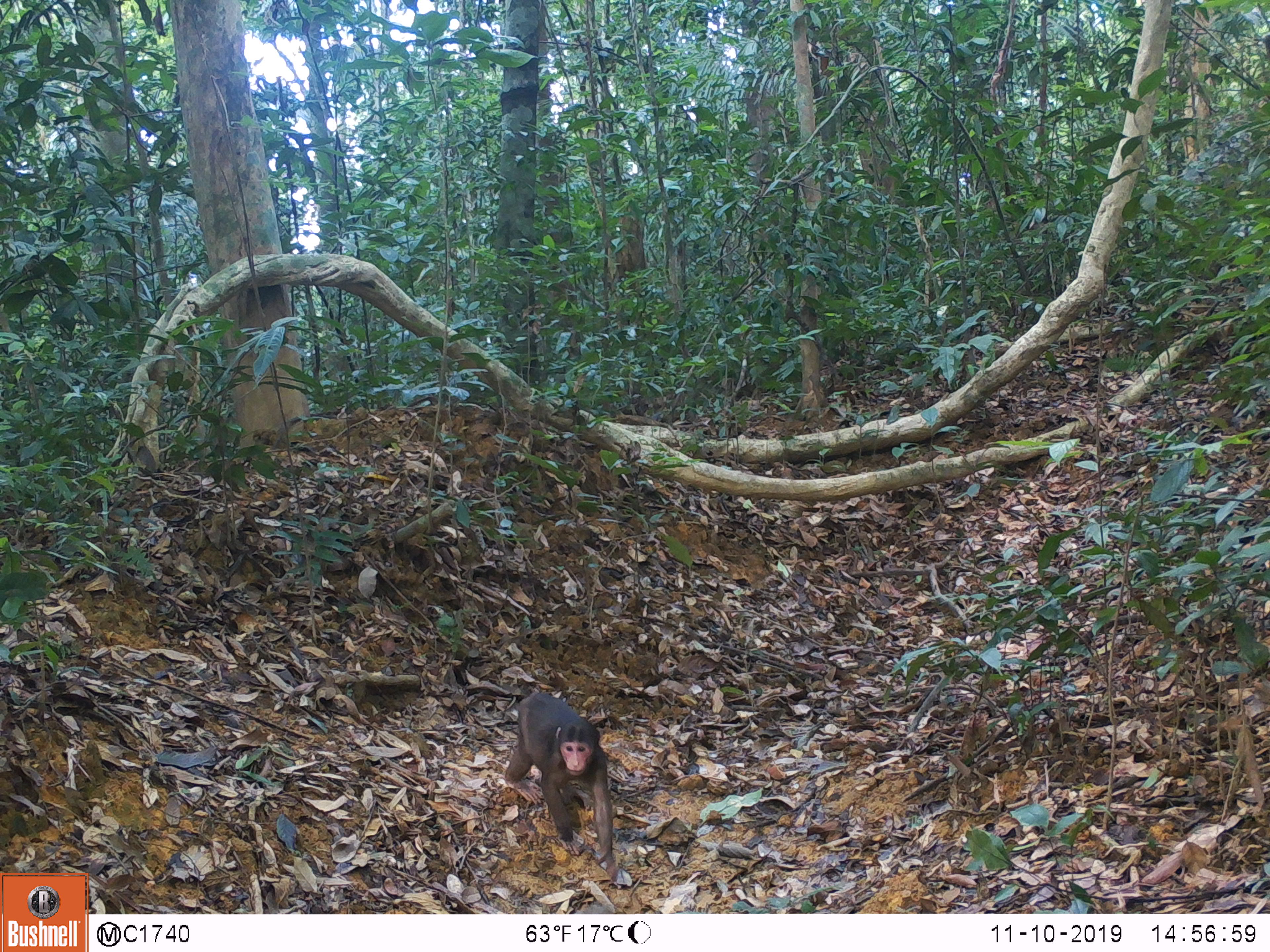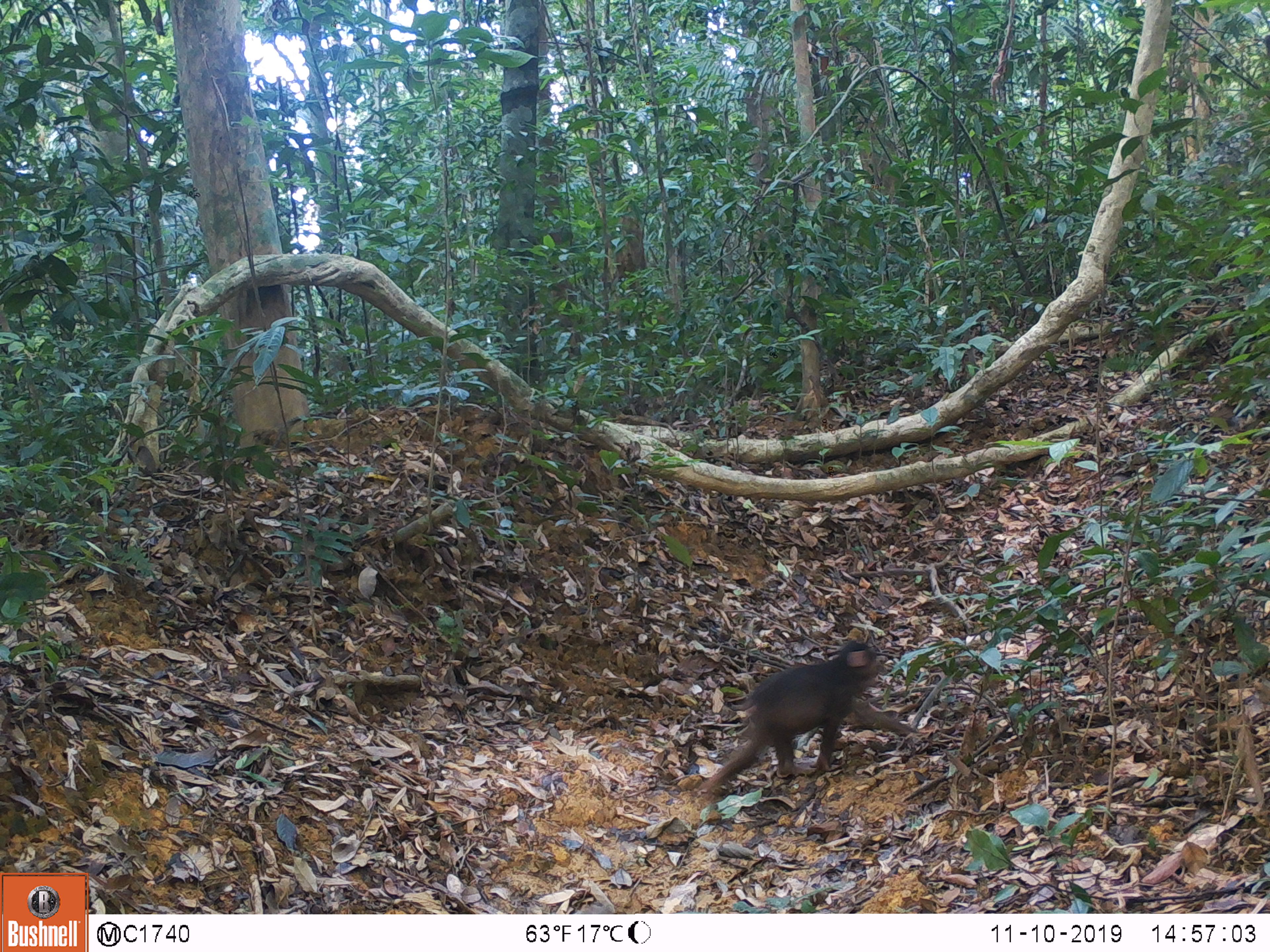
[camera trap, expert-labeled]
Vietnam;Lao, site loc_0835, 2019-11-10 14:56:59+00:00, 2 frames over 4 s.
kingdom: Animalia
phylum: Chordata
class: Mammalia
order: Primates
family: Cercopithecidae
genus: Macaca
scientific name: Macaca arctoides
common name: stump-tailed macaque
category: stump tailed macaque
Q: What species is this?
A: Stump tailed macaque (stump-tailed macaque) (Macaca arctoides).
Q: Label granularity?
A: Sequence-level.